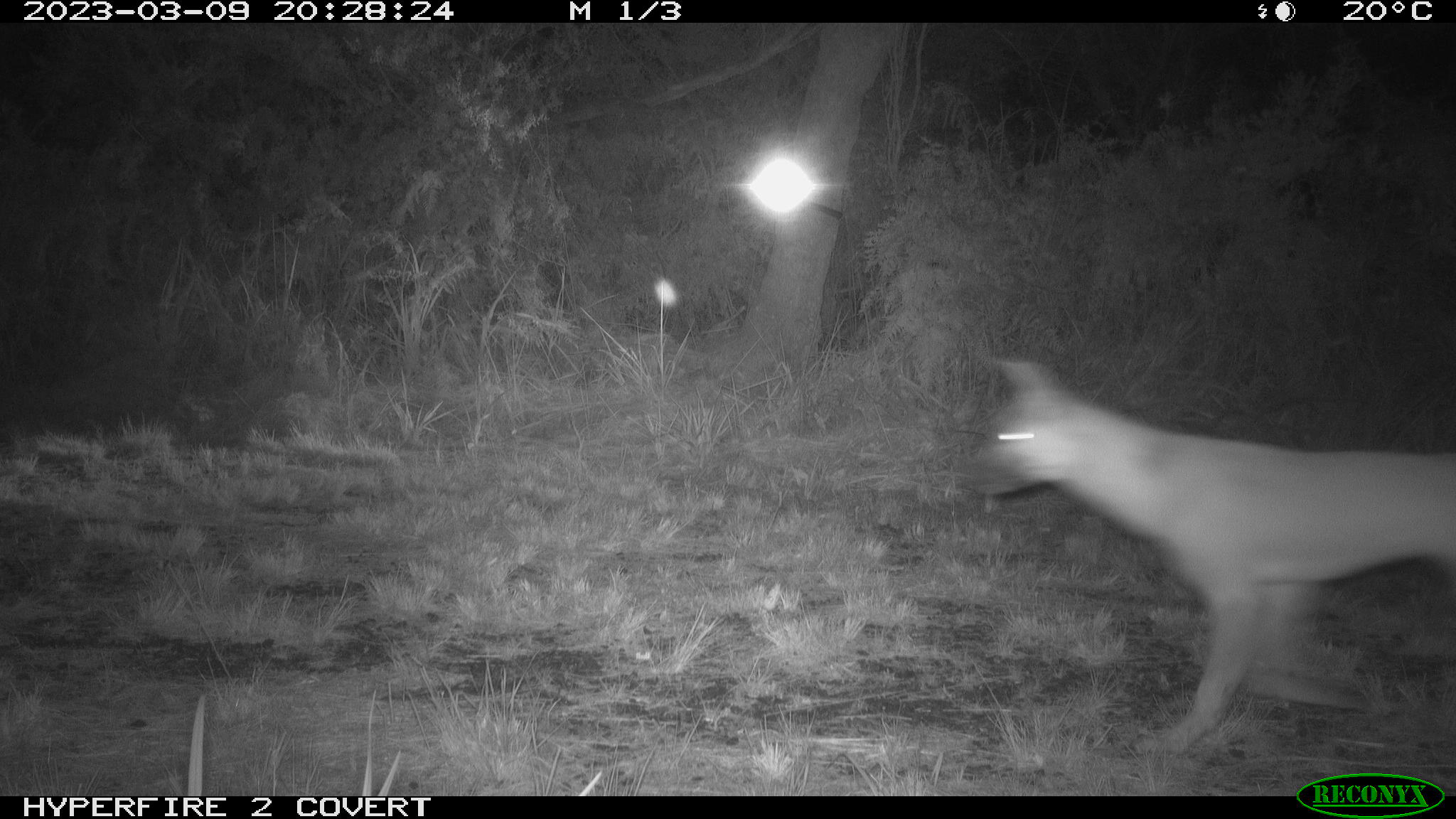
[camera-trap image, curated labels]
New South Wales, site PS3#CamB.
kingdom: Animalia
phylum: Chordata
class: Mammalia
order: Carnivora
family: Canidae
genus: Canis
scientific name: Canis familiaris dingo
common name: dingo